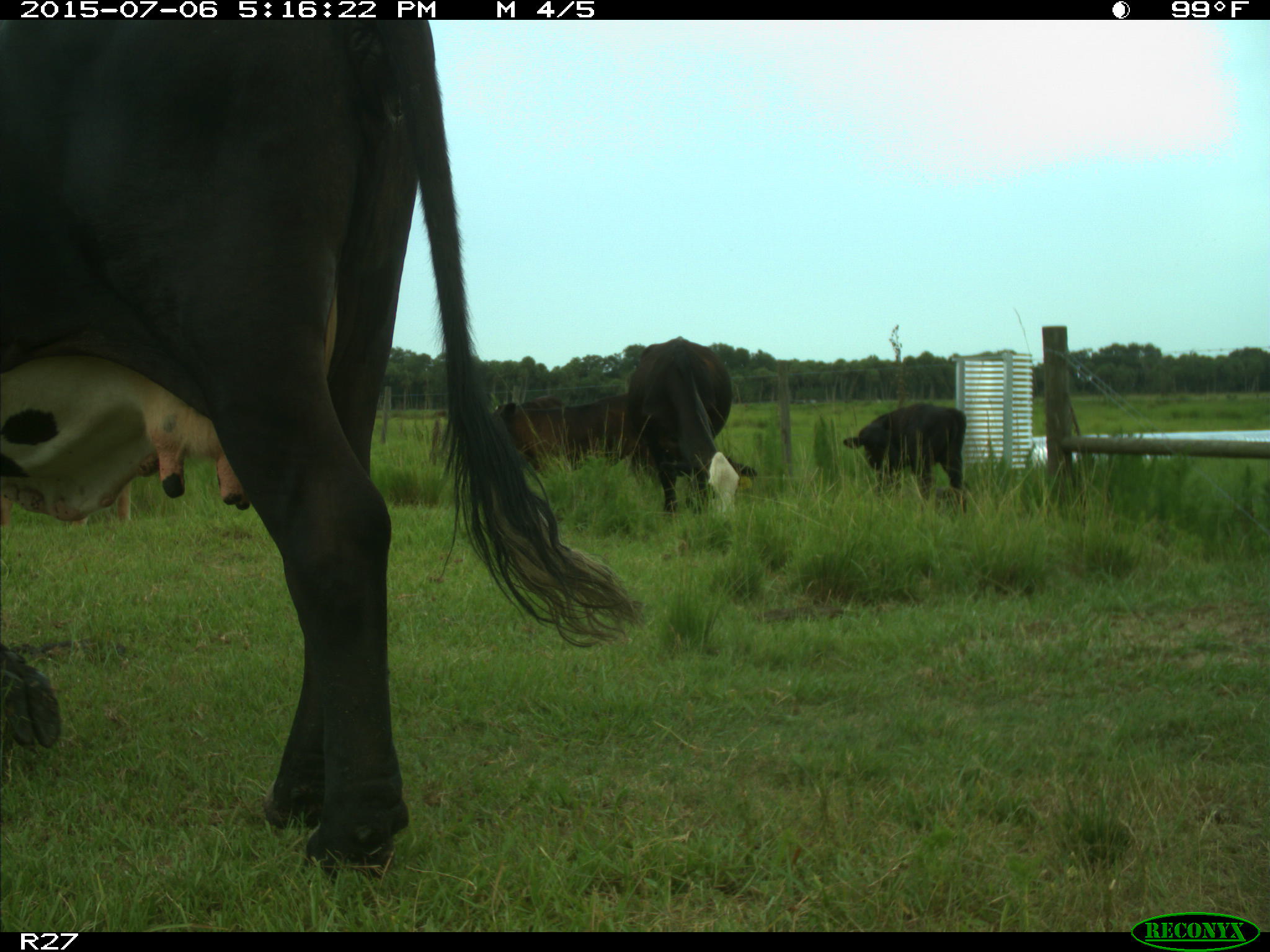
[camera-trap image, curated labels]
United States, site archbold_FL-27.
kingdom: Animalia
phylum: Chordata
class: Mammalia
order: Artiodactyla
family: Bovidae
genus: Bos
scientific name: Bos taurus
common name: domestic cow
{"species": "Bos taurus (domestic cow)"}